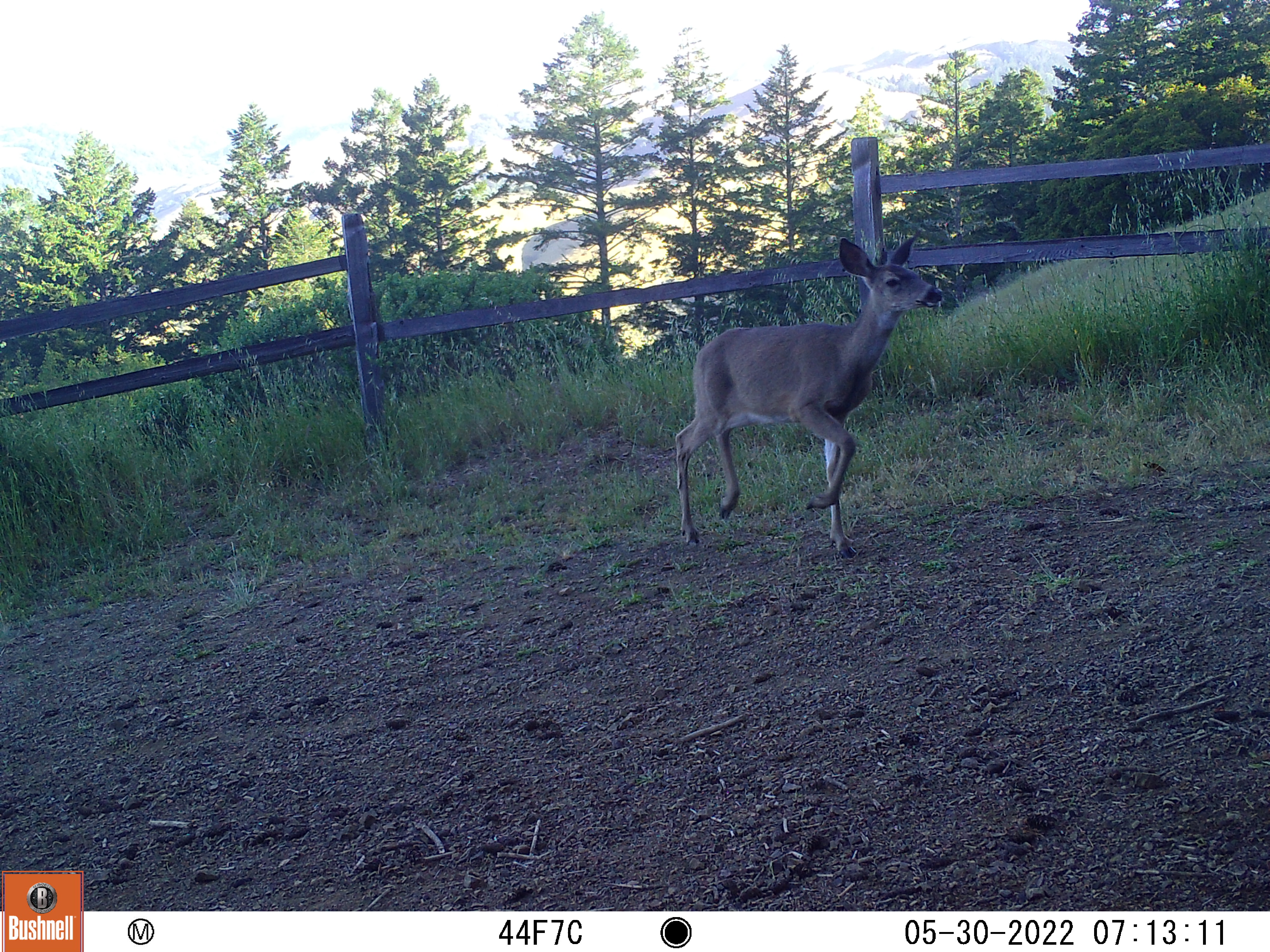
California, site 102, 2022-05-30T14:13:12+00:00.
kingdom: Animalia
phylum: Chordata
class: Mammalia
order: Artiodactyla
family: Cervidae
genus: Odocoileus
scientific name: Odocoileus hemionus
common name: mule deer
Mule deer (Odocoileus hemionus).